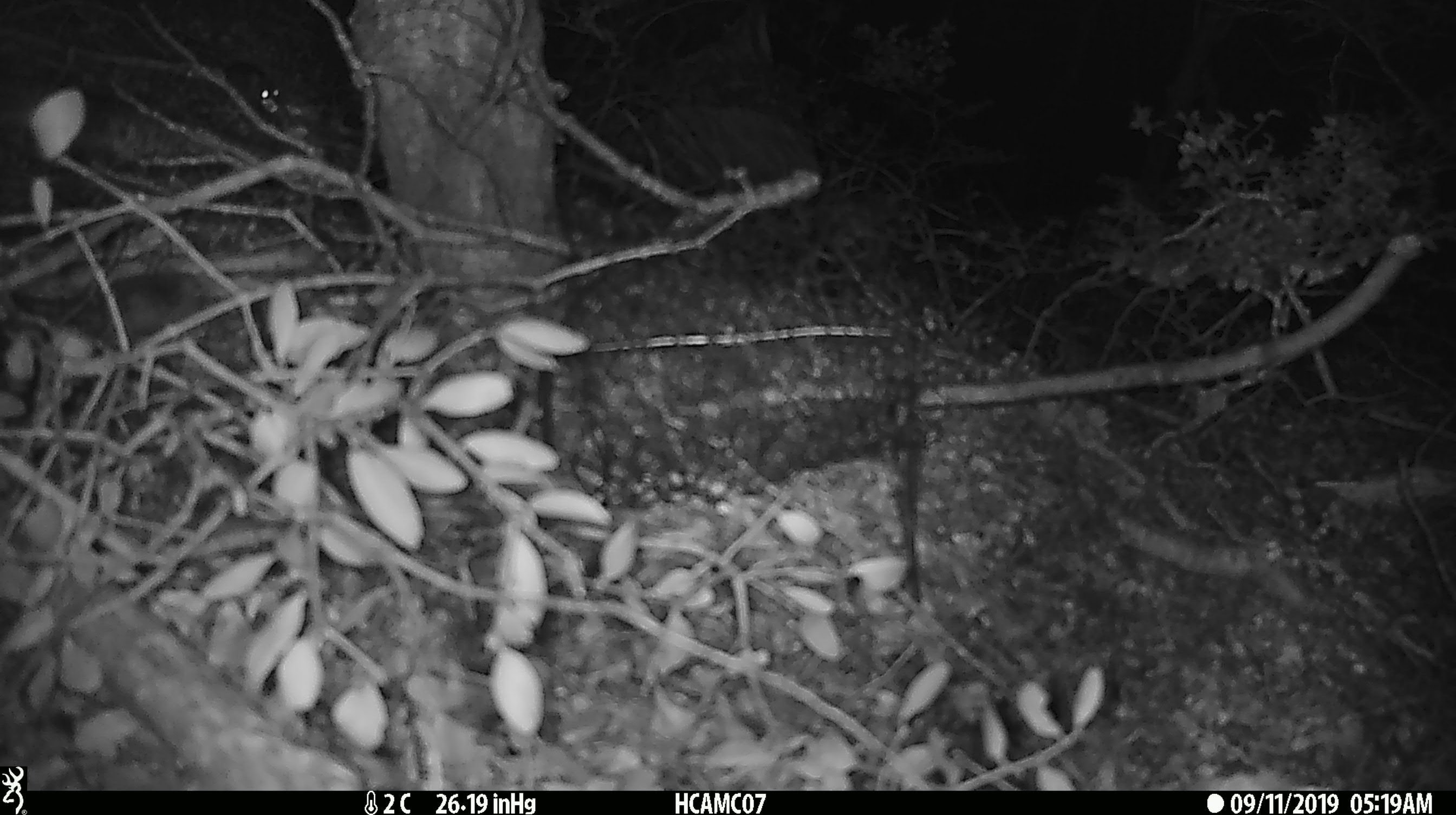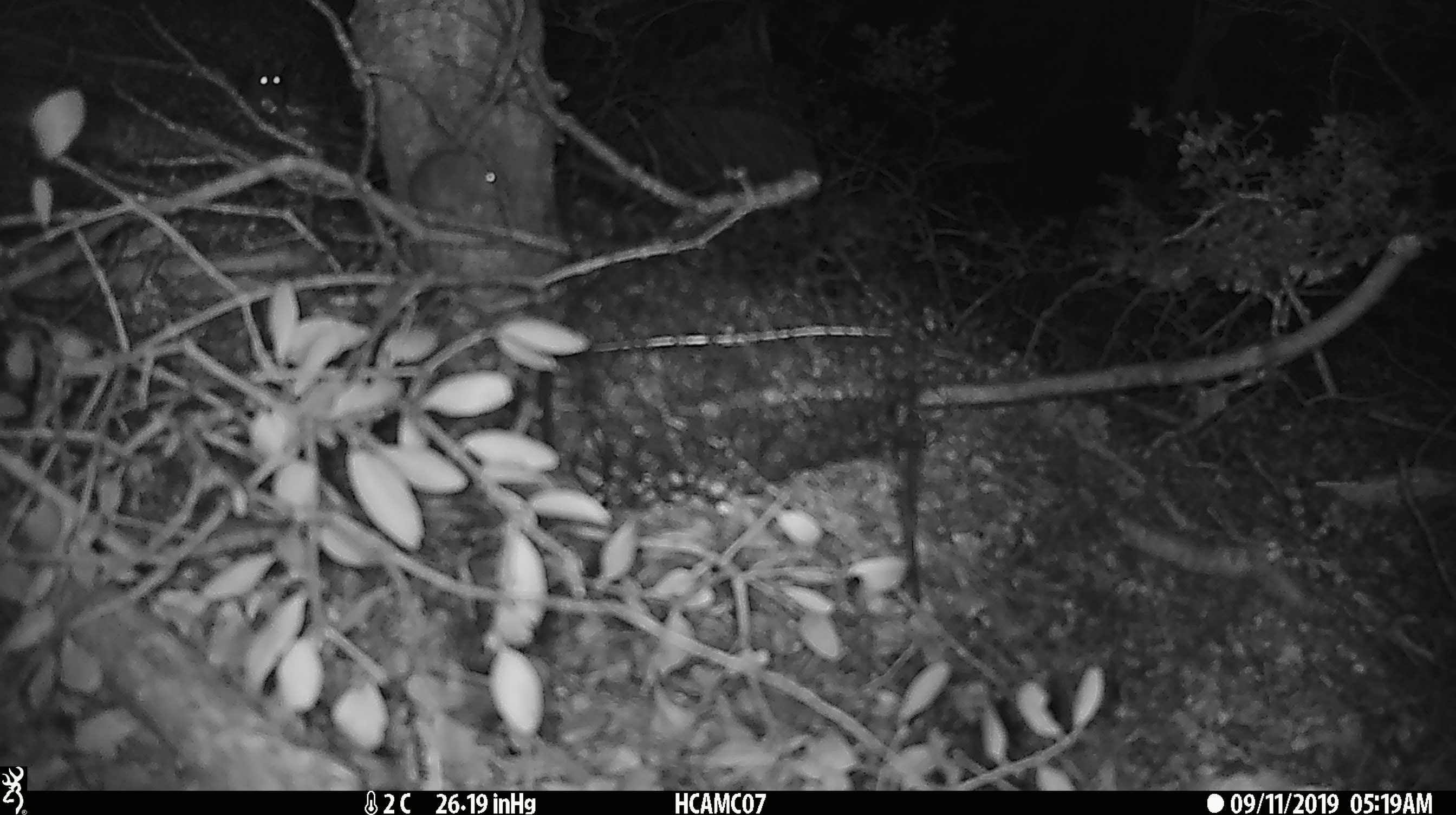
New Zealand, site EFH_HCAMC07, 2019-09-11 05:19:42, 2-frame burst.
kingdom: Animalia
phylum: Chordata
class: Mammalia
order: Rodentia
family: Muridae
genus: Mus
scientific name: Mus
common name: mouse